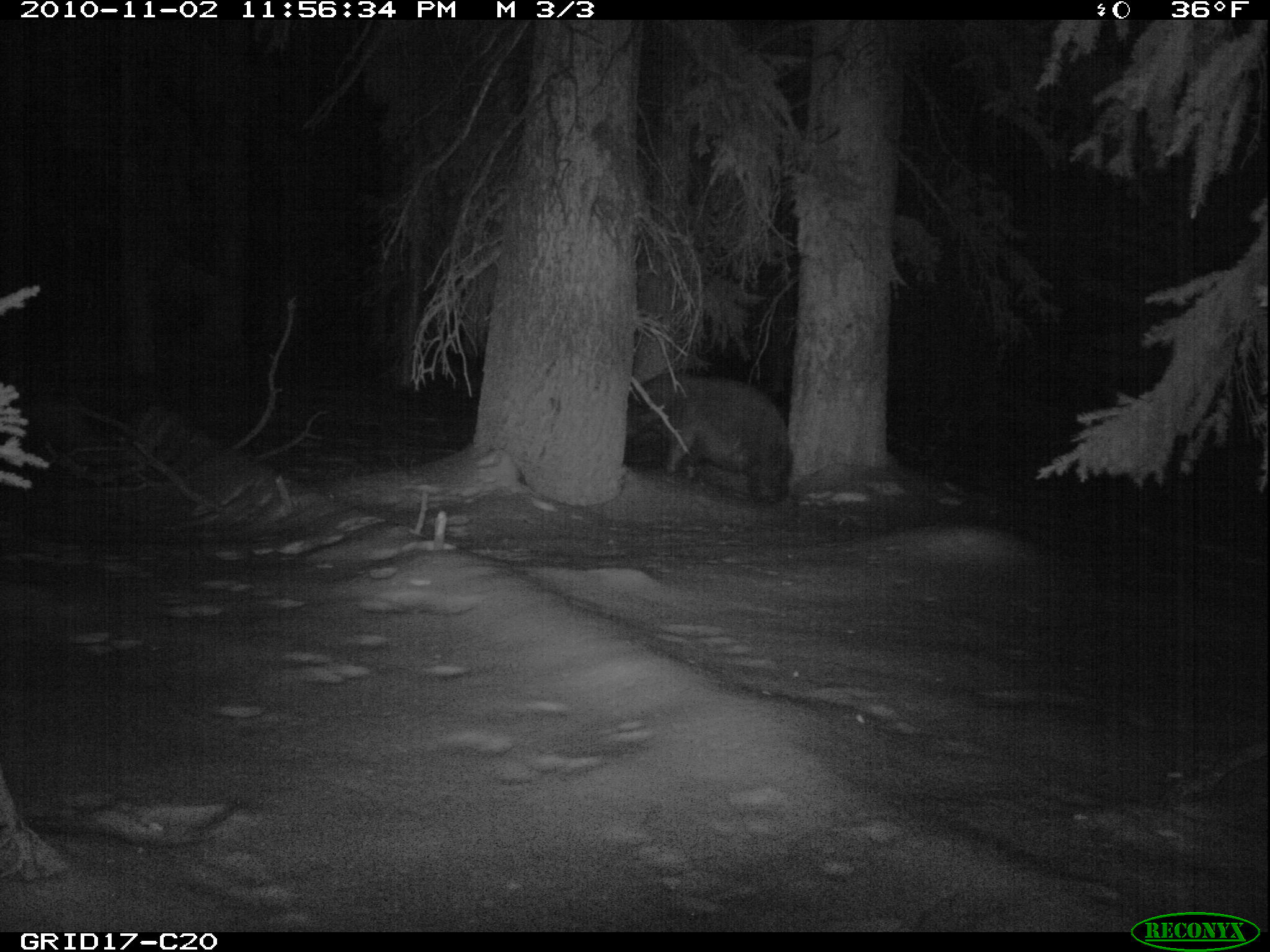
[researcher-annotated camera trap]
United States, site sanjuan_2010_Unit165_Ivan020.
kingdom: Animalia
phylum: Chordata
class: Mammalia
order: Carnivora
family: Ursidae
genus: Ursus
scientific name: Ursus americanus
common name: american black bear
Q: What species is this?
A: Ursus americanus (american black bear).